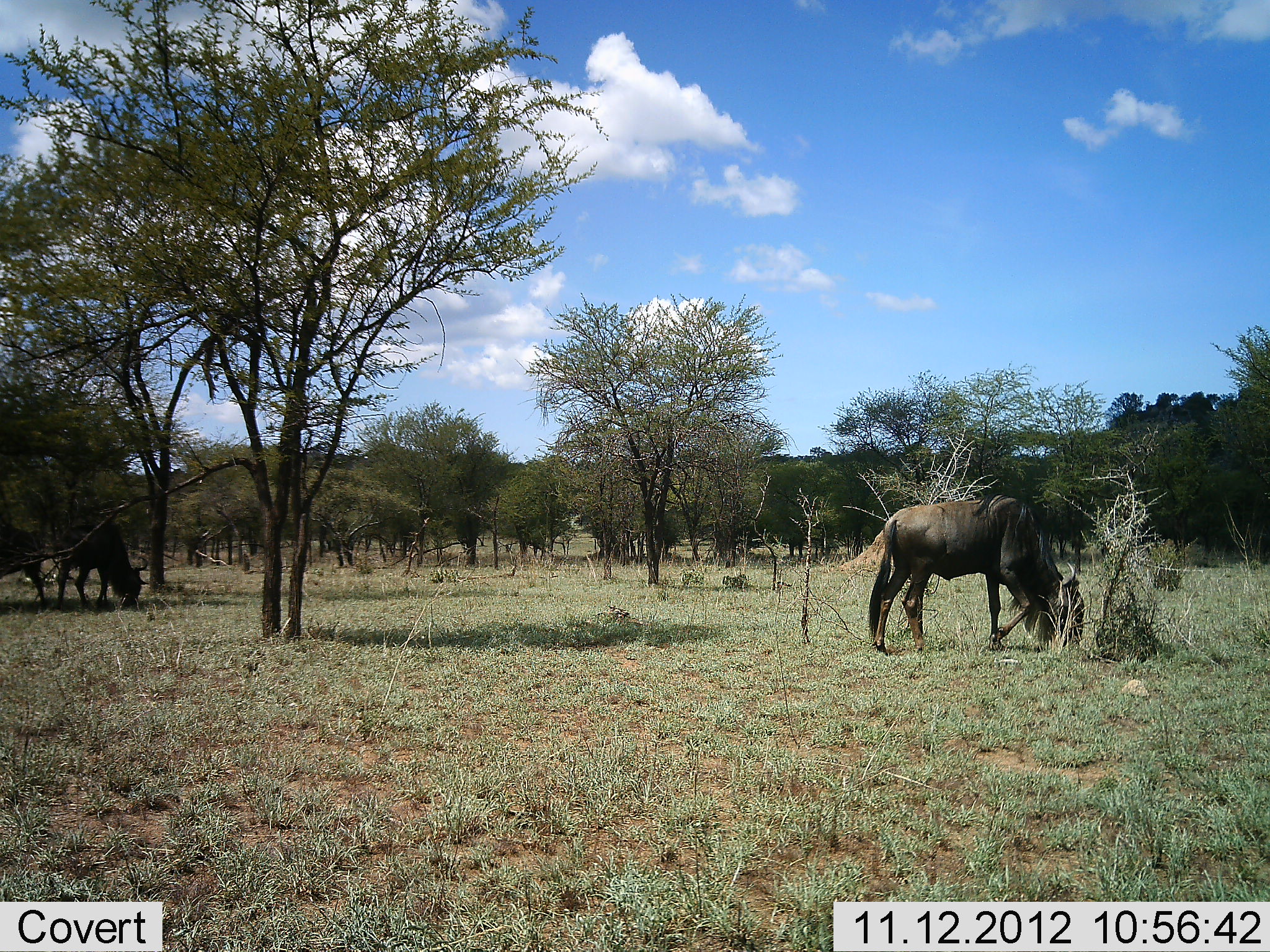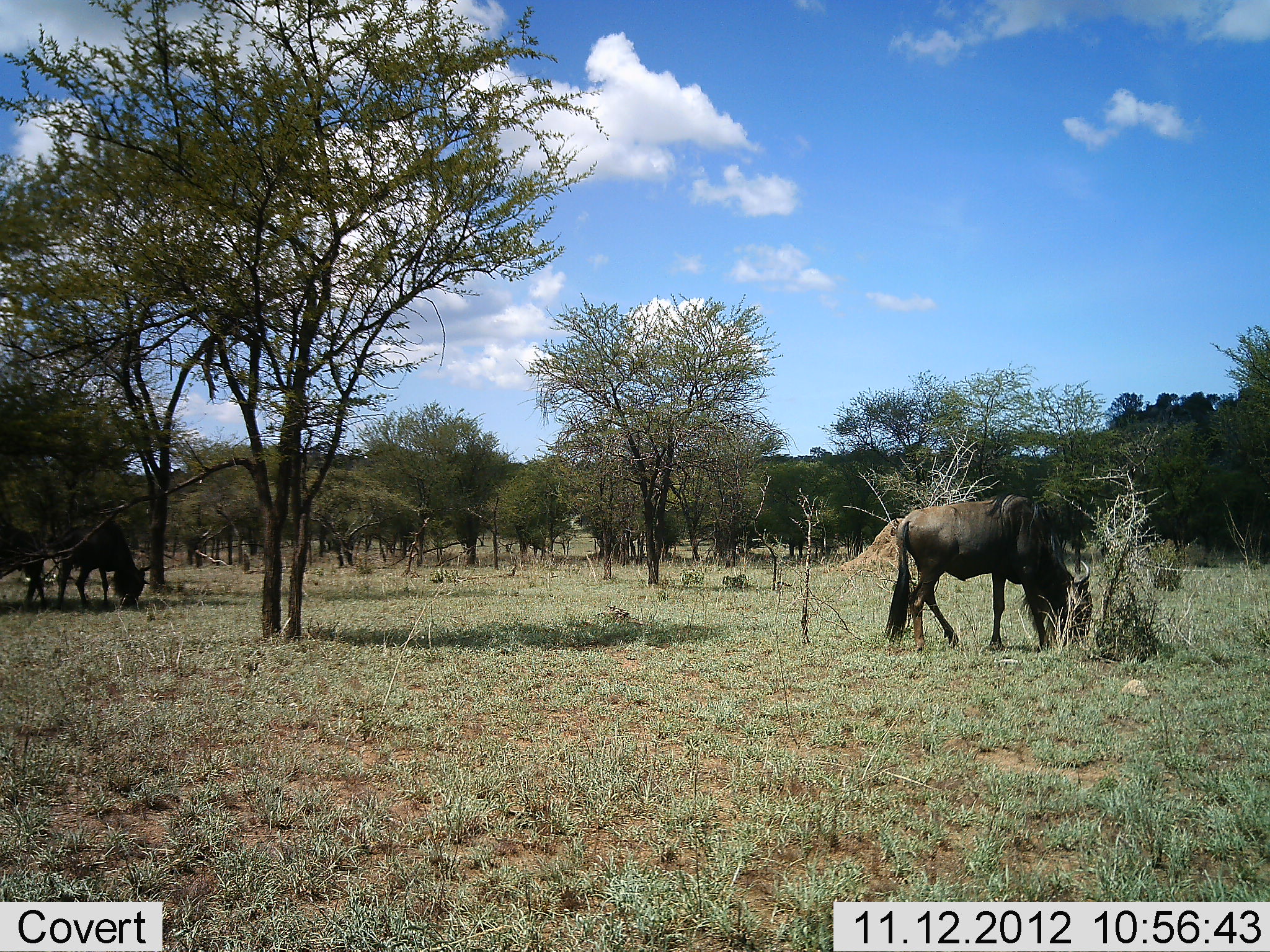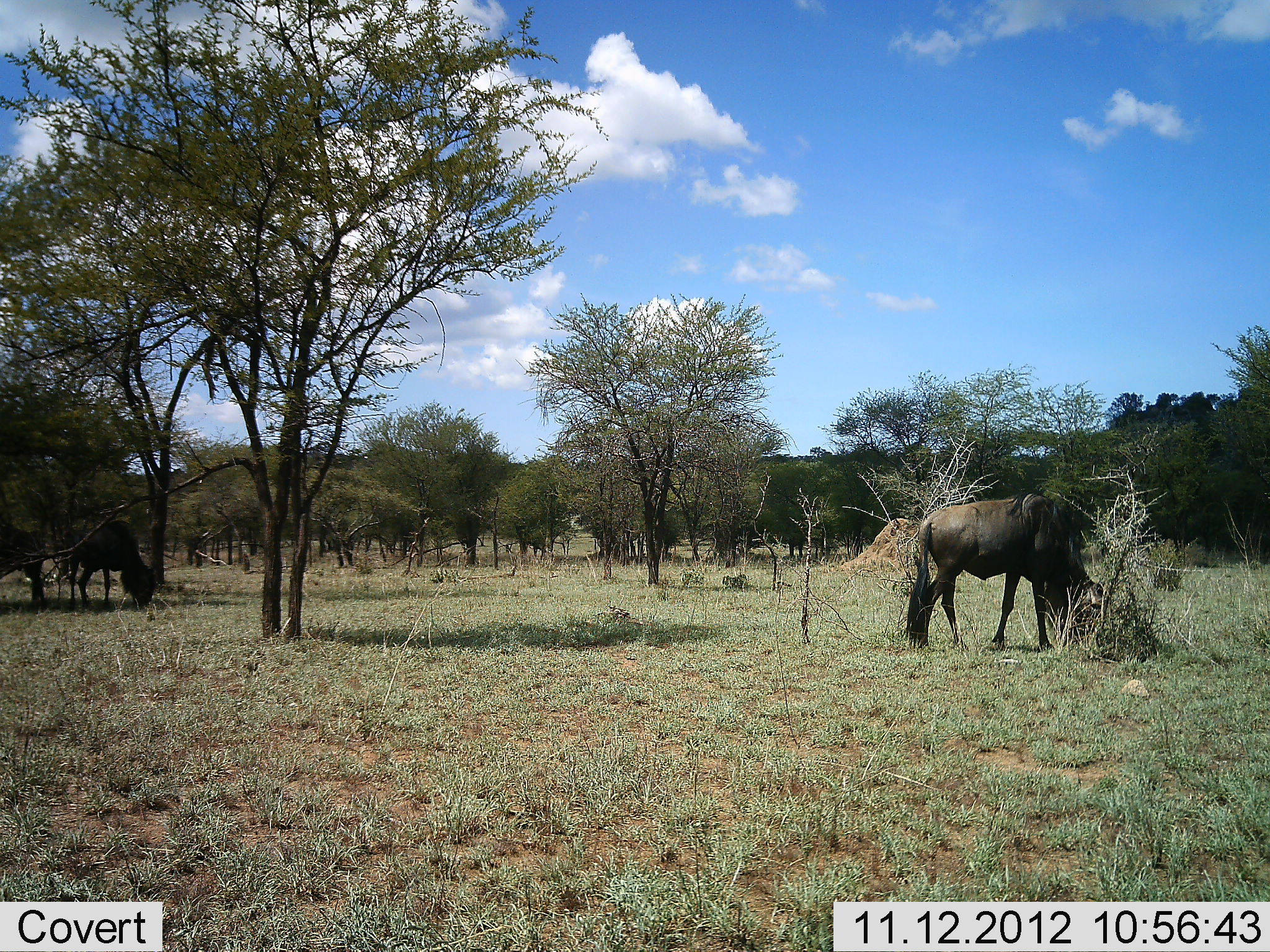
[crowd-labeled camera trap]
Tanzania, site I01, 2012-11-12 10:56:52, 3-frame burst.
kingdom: Animalia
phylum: Chordata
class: Mammalia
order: Artiodactyla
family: Bovidae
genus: Connochaetes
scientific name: Connochaetes taurinus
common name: blue wildebeest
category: wildebeest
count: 3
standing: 20%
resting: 0%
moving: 0%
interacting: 0%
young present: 0%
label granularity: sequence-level